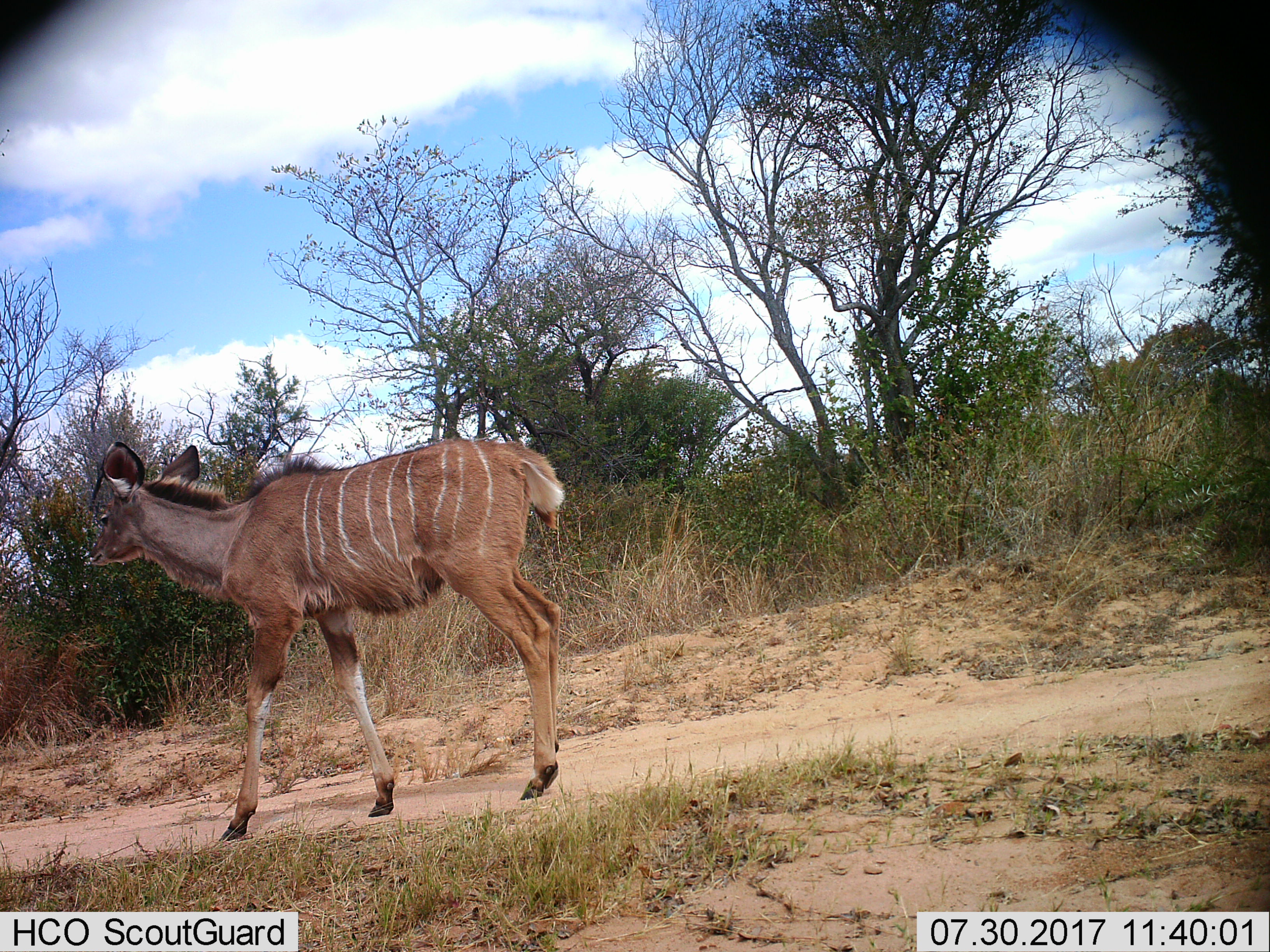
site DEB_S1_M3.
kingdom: Animalia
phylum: Chordata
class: Mammalia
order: Artiodactyla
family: Bovidae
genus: Tragelaphus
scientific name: Tragelaphus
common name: kudu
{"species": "kudu (Tragelaphus)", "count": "1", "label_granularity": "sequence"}